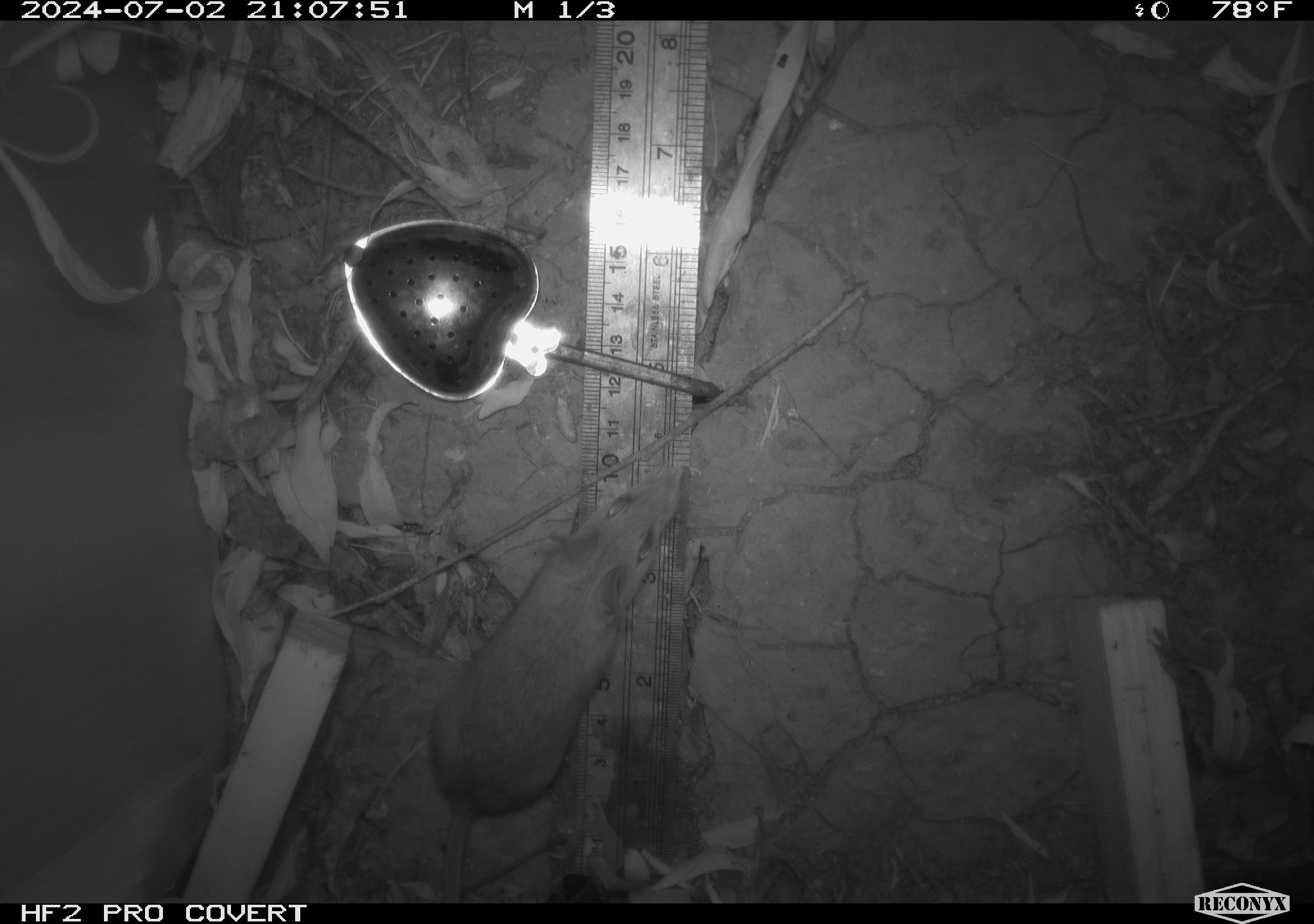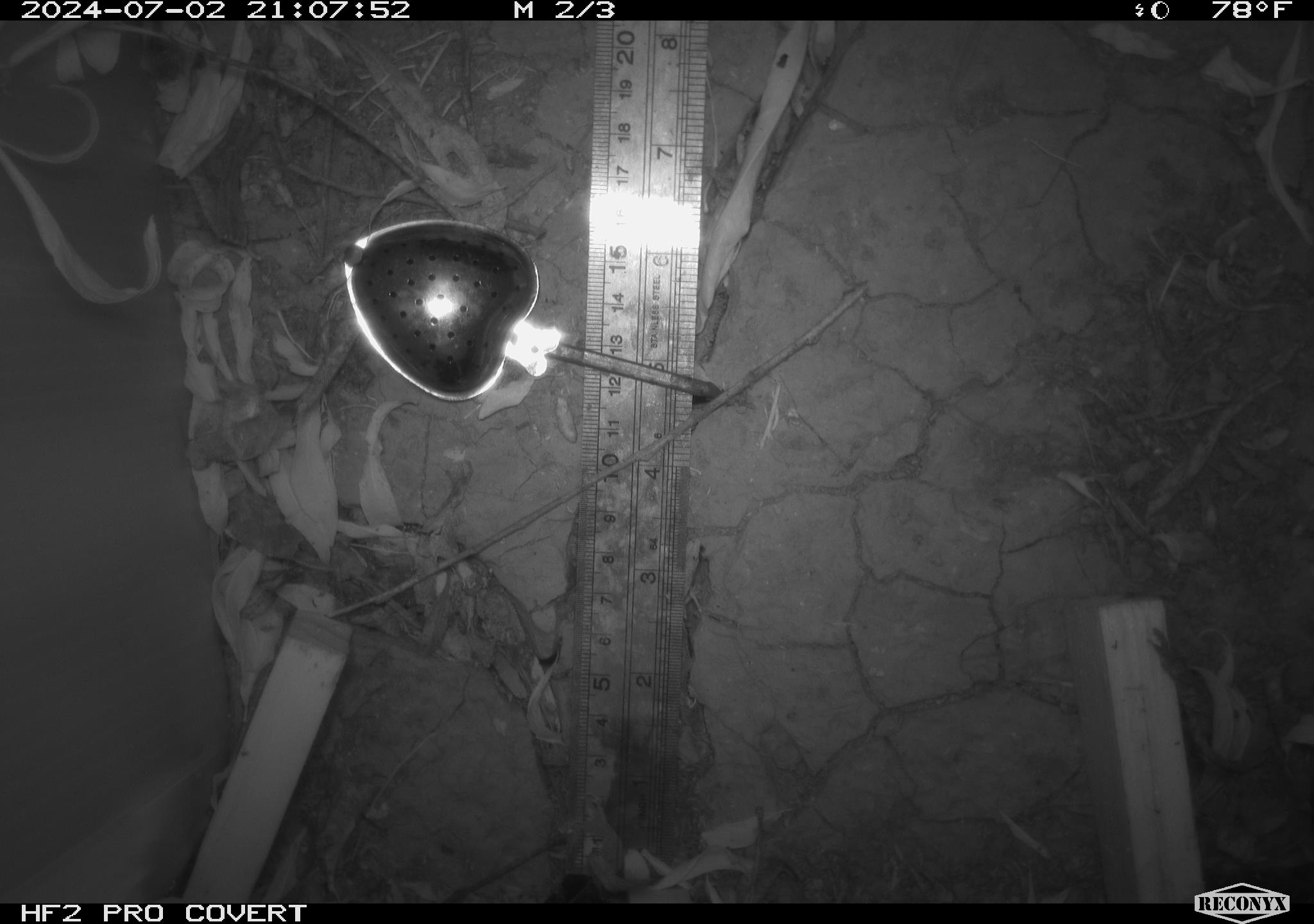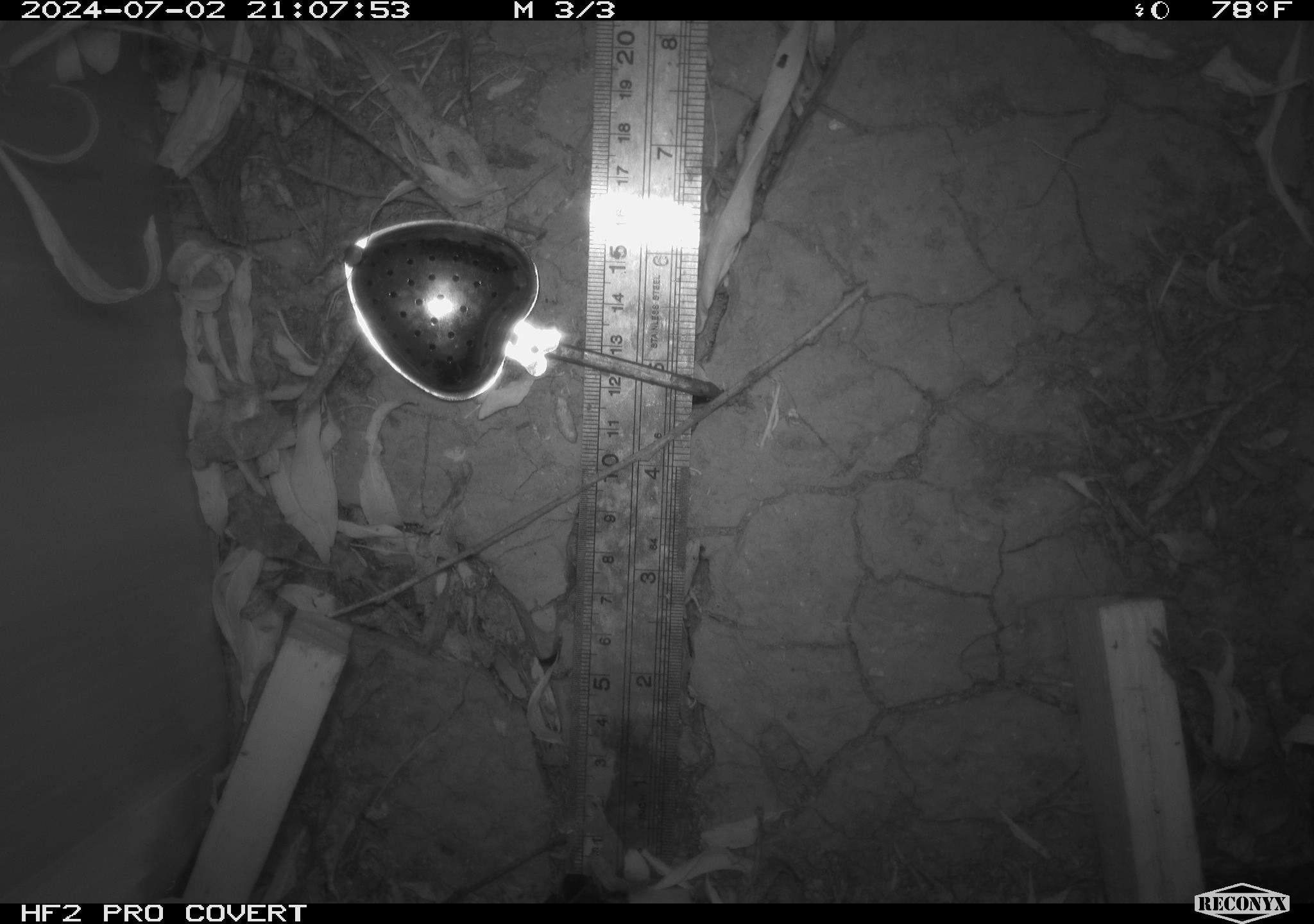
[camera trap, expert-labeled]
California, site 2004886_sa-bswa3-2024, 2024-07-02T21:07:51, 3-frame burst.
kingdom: Animalia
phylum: Chordata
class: Mammalia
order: Rodentia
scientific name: Rodentia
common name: mouse species